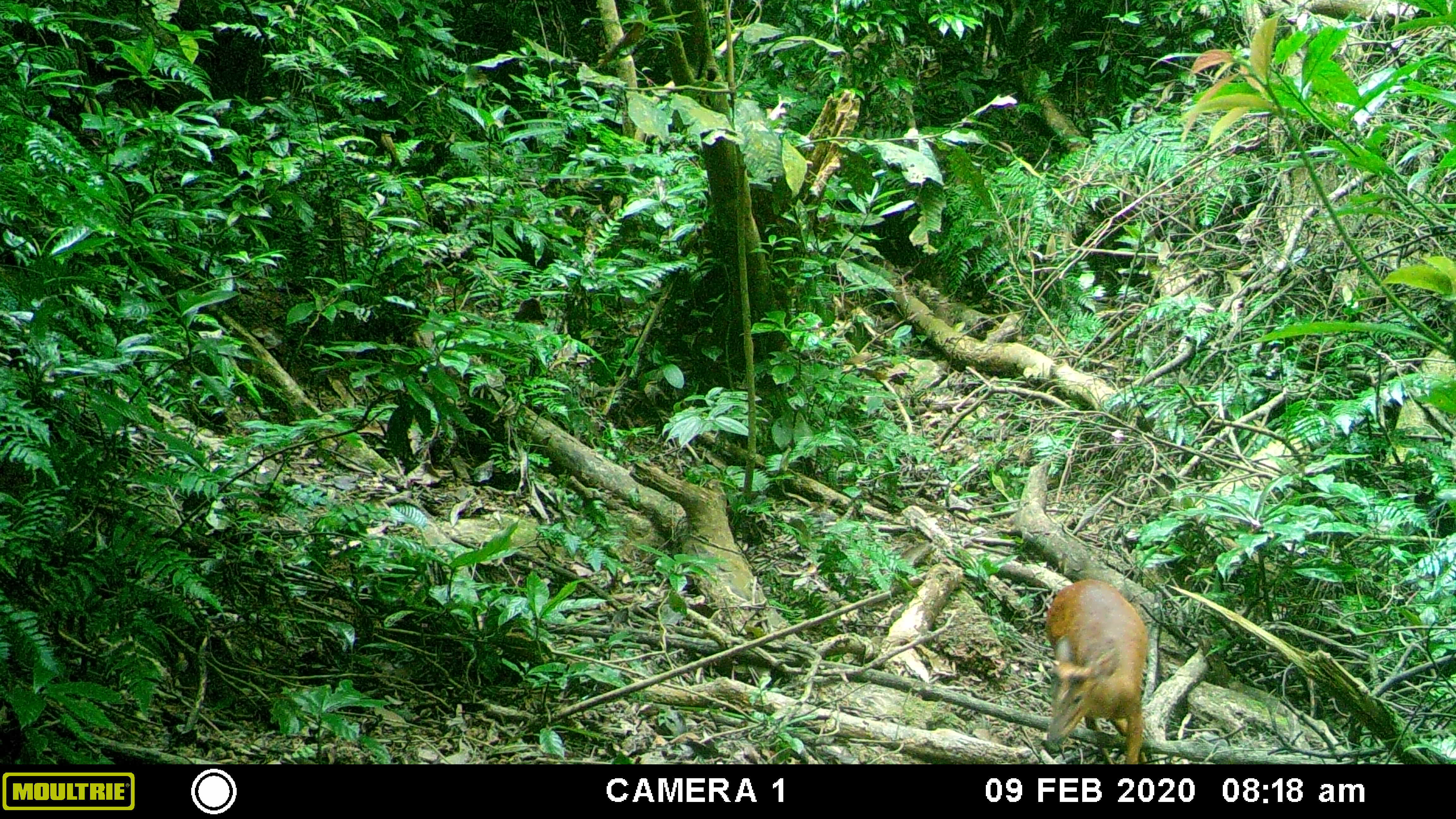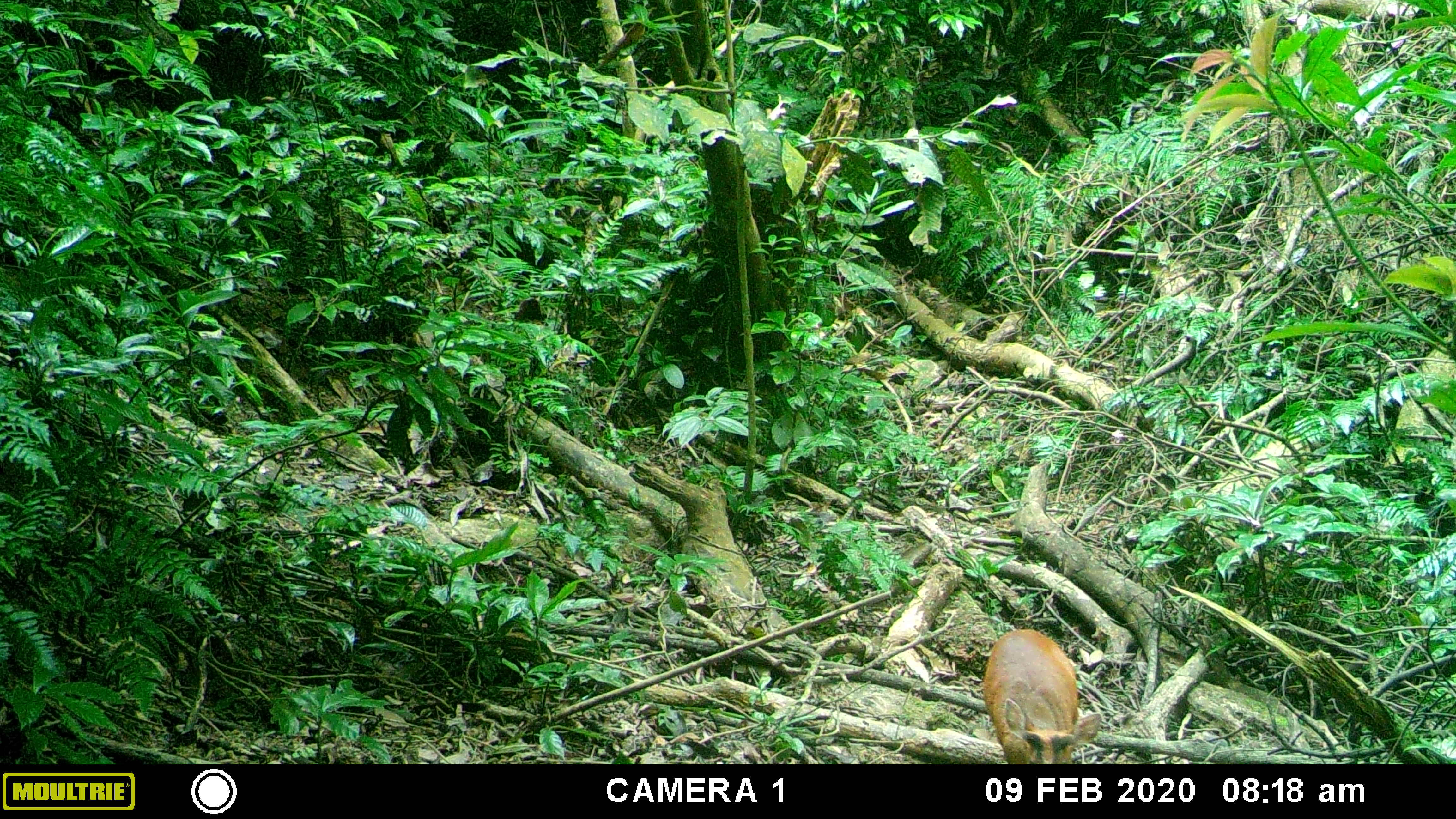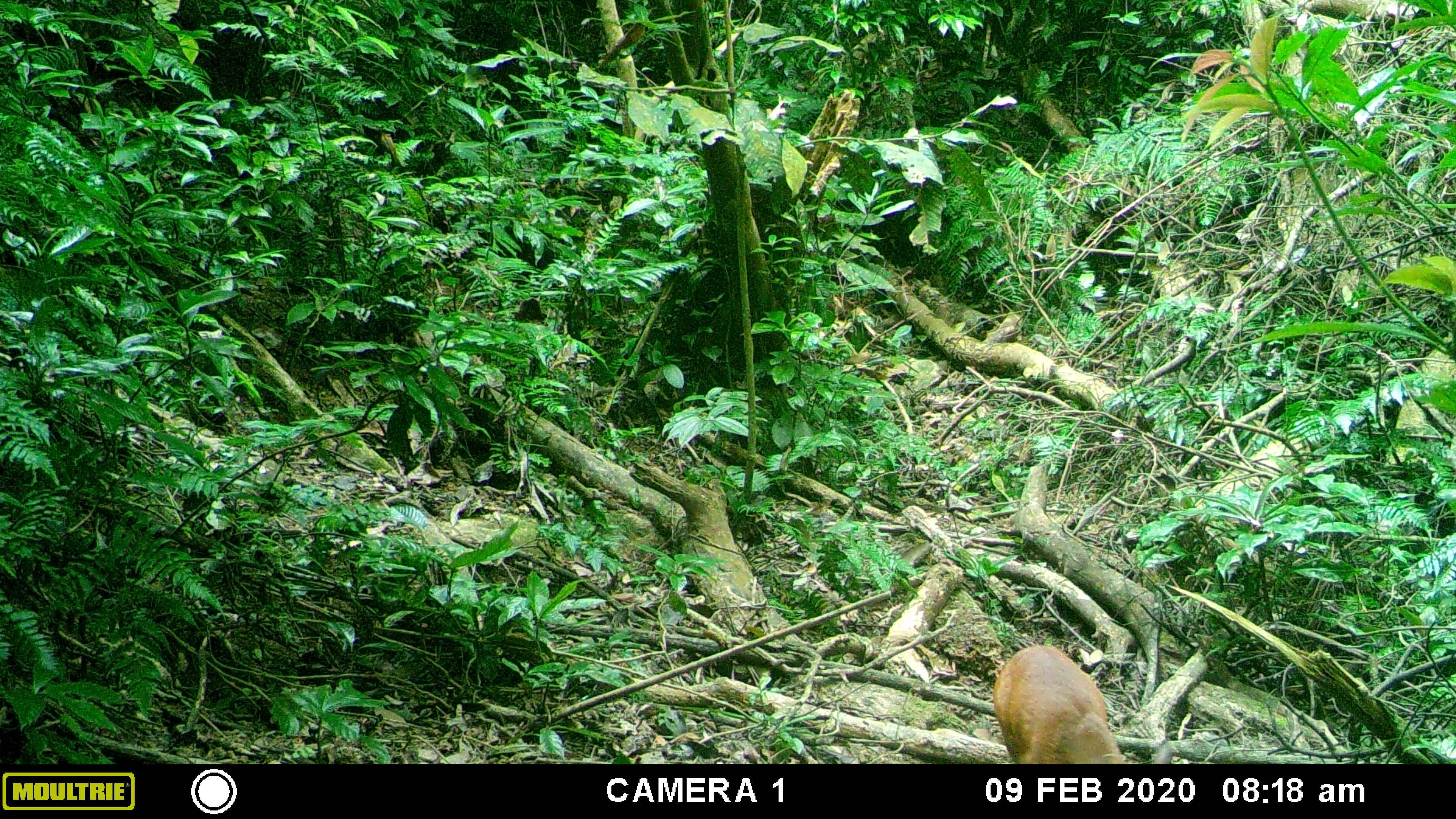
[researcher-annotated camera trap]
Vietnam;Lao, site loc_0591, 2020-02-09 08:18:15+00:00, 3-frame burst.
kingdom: Animalia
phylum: Chordata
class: Mammalia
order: Artiodactyla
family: Cervidae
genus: Muntiacus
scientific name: Muntiacus muntjak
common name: red muntjac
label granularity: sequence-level